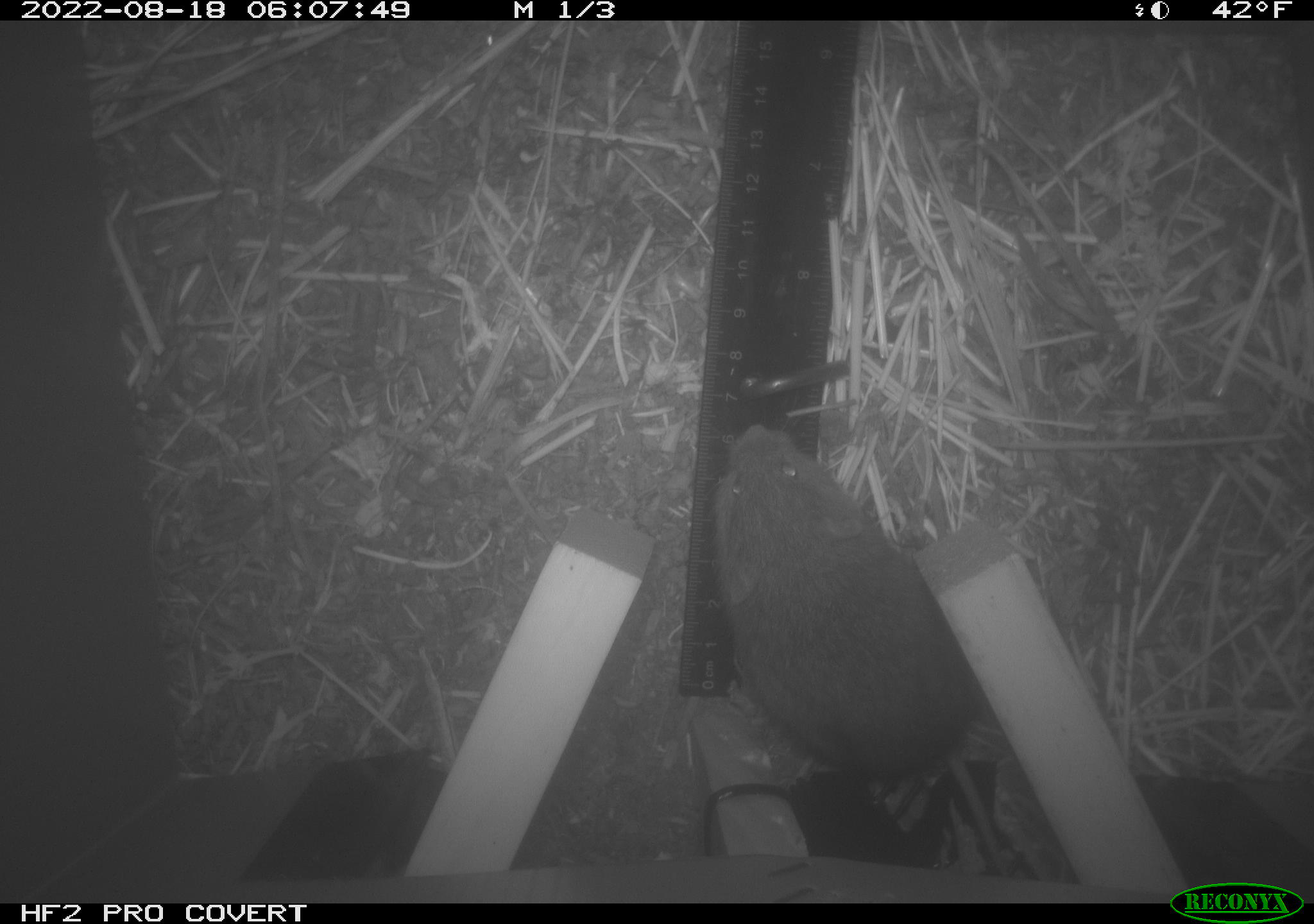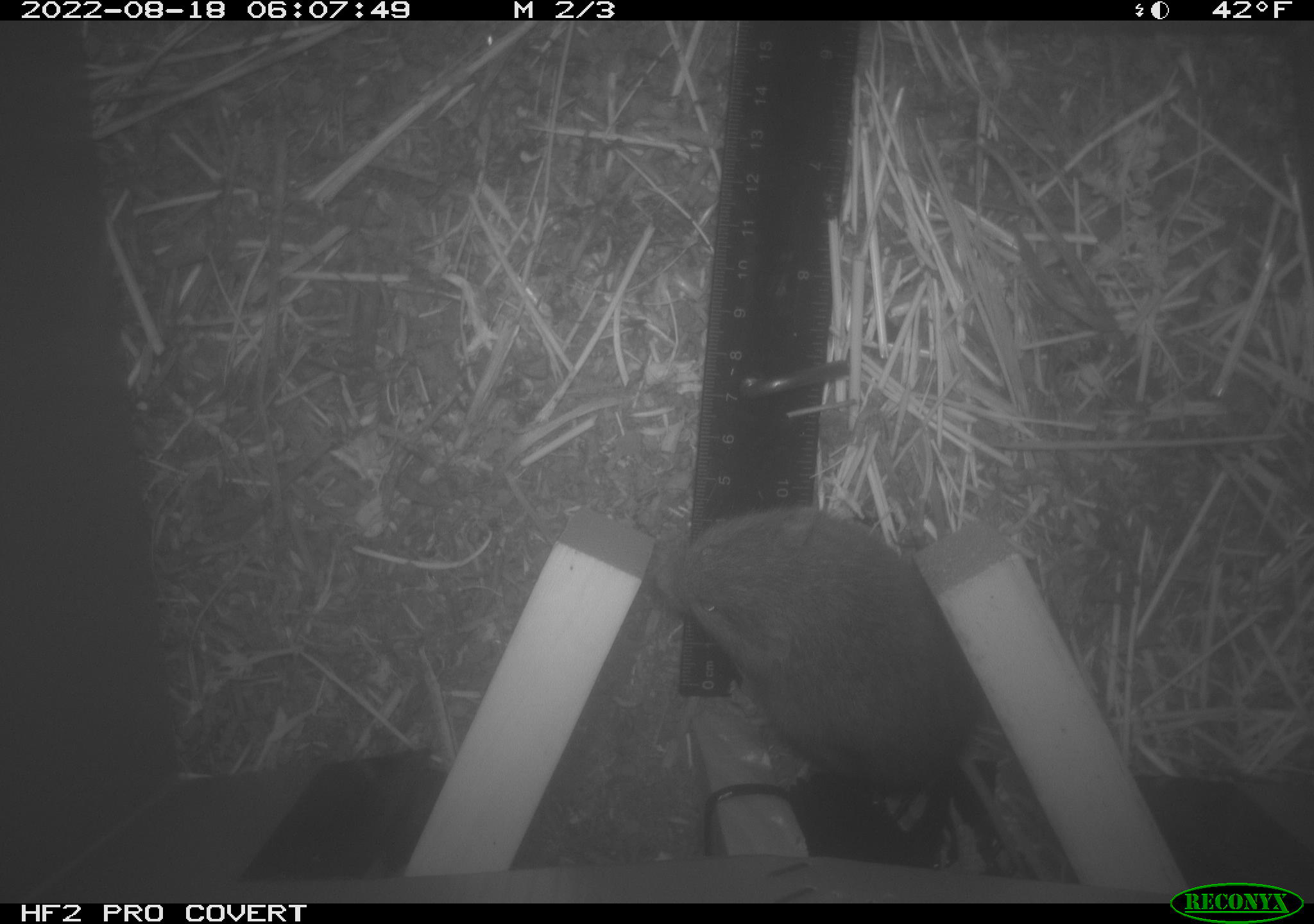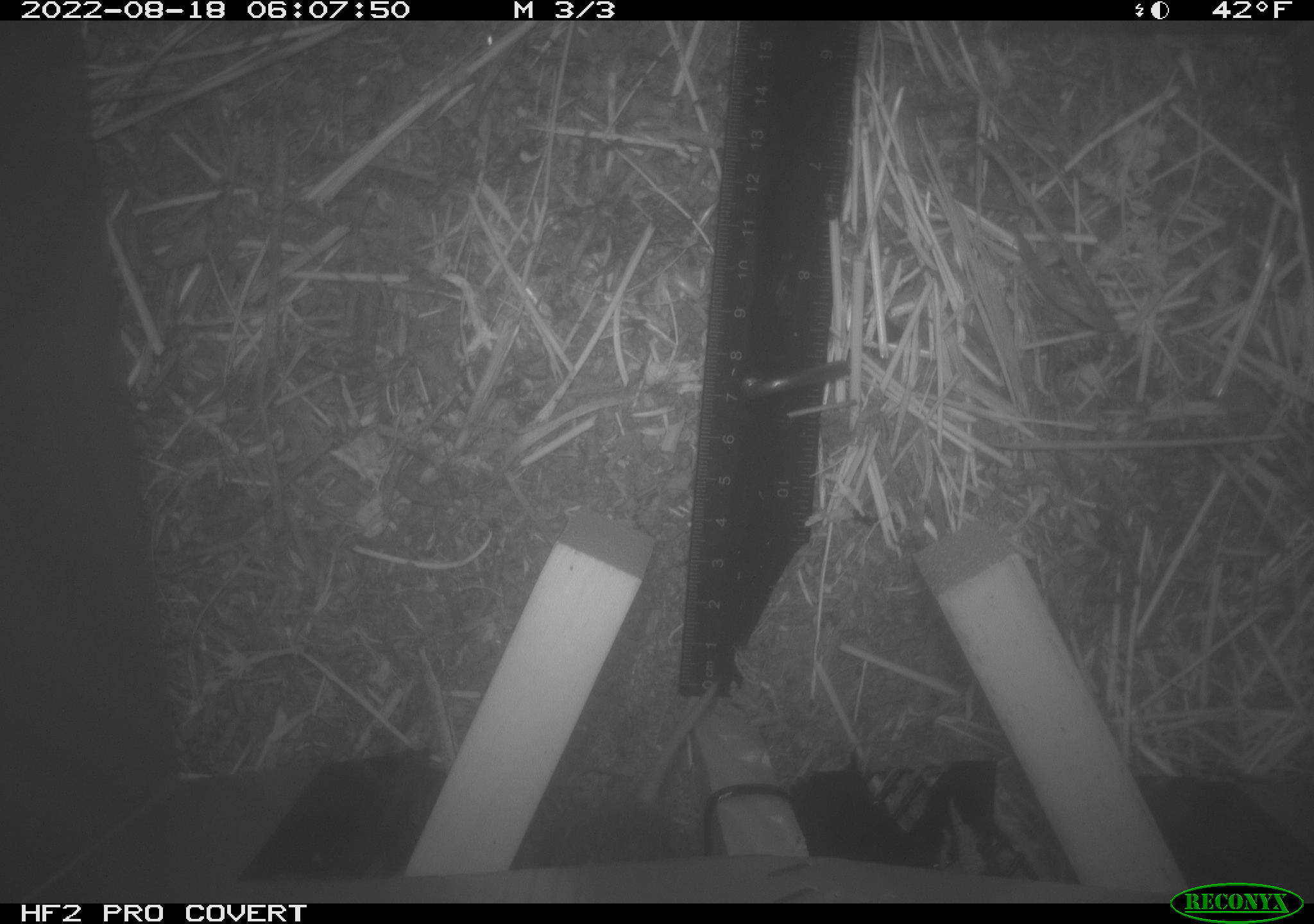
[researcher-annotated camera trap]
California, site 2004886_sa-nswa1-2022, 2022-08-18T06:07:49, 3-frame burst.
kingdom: Animalia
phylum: Chordata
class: Mammalia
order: Rodentia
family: Cricetidae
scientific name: Cricetidae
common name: hamsters, voles, lemmings, and allies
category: cricetidae family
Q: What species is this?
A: Cricetidae family (hamsters, voles, lemmings, and allies) (Cricetidae).